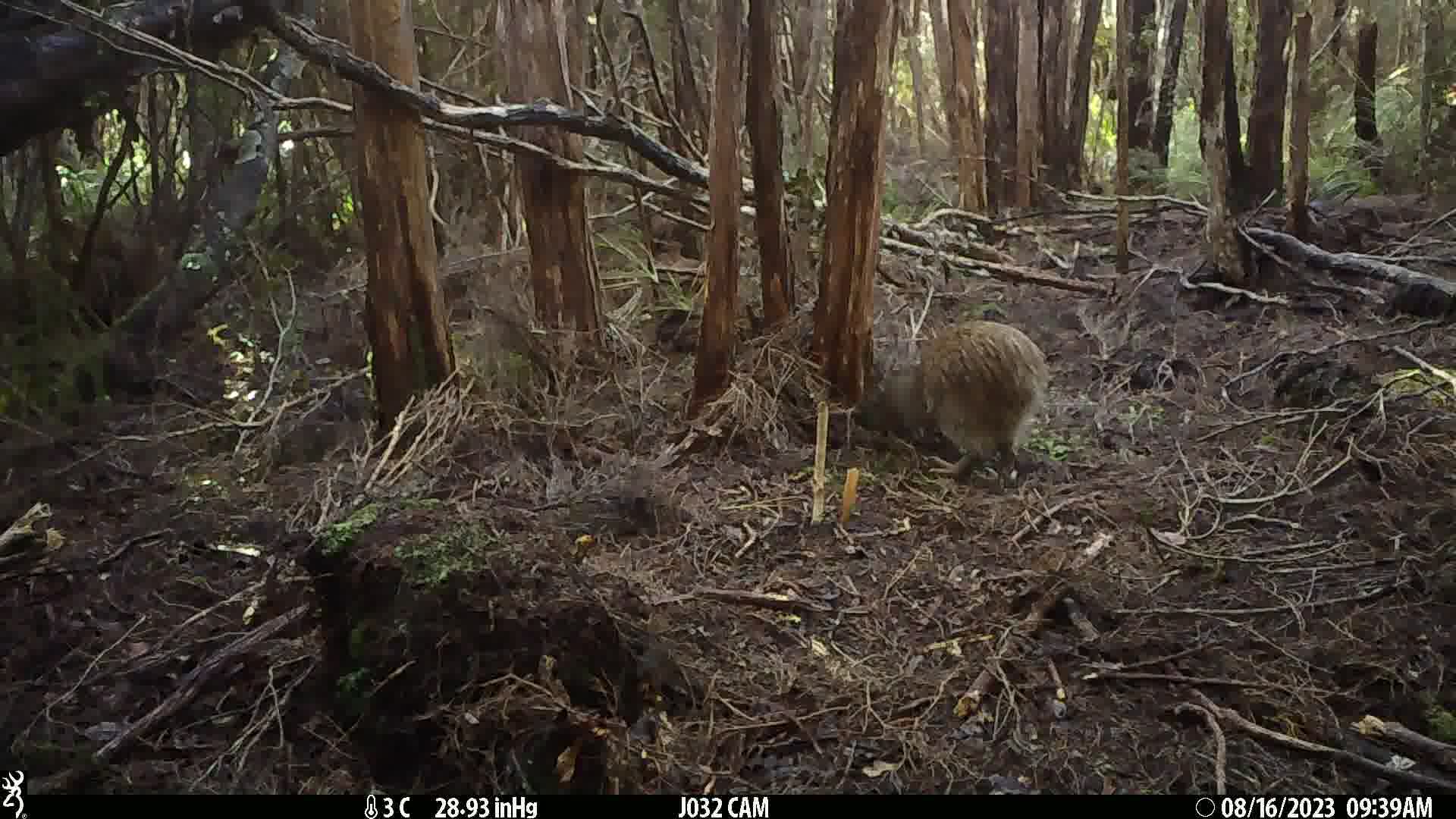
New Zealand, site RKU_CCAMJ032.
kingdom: Animalia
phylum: Chordata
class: Aves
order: Apterygiformes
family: Apterygidae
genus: Apteryx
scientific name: Apteryx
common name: kiwi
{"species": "kiwi (Apteryx)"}